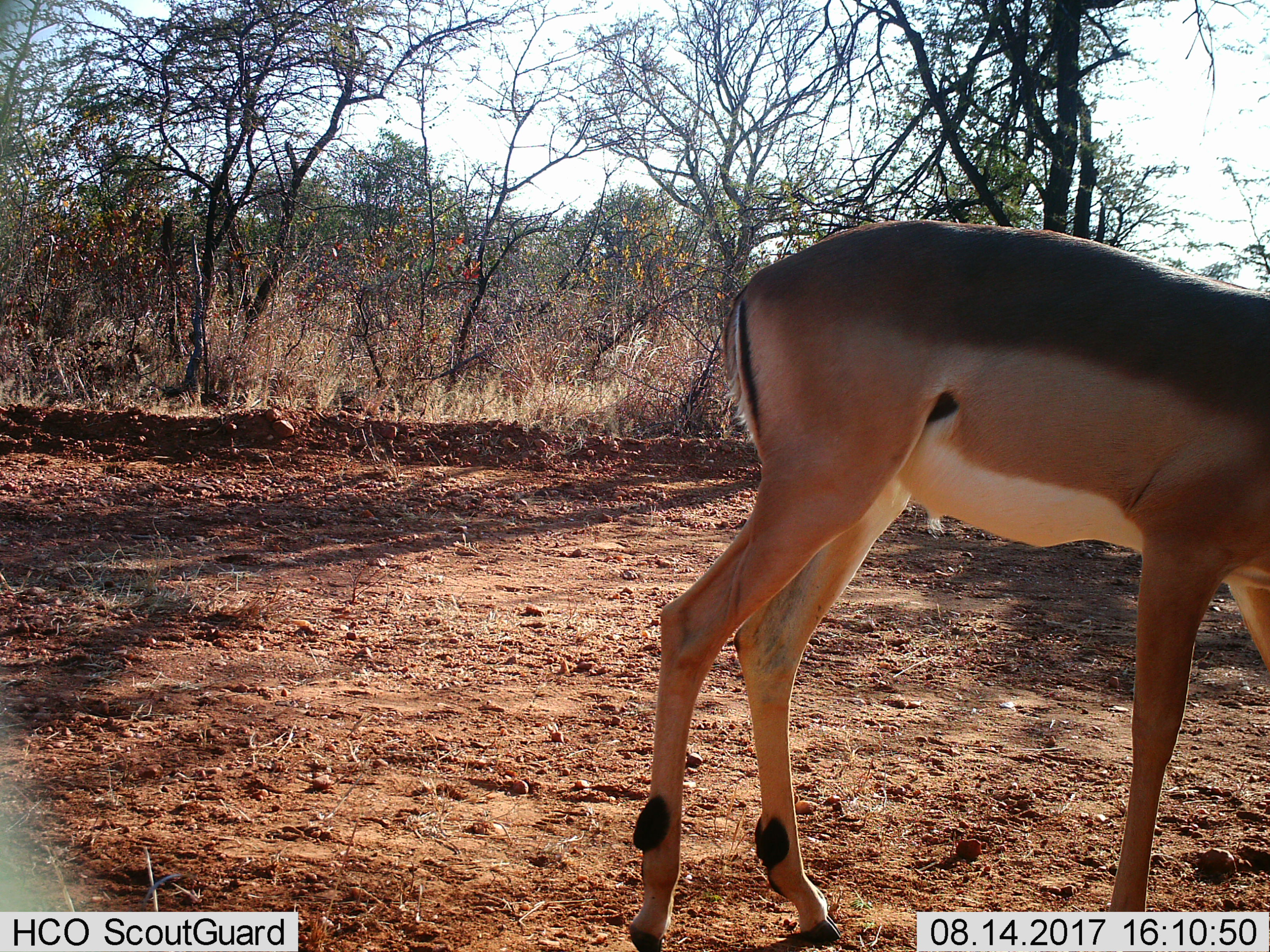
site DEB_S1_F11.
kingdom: Animalia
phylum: Chordata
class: Mammalia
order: Artiodactyla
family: Bovidae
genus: Aepyceros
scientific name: Aepyceros melampus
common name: impala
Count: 1.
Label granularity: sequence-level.